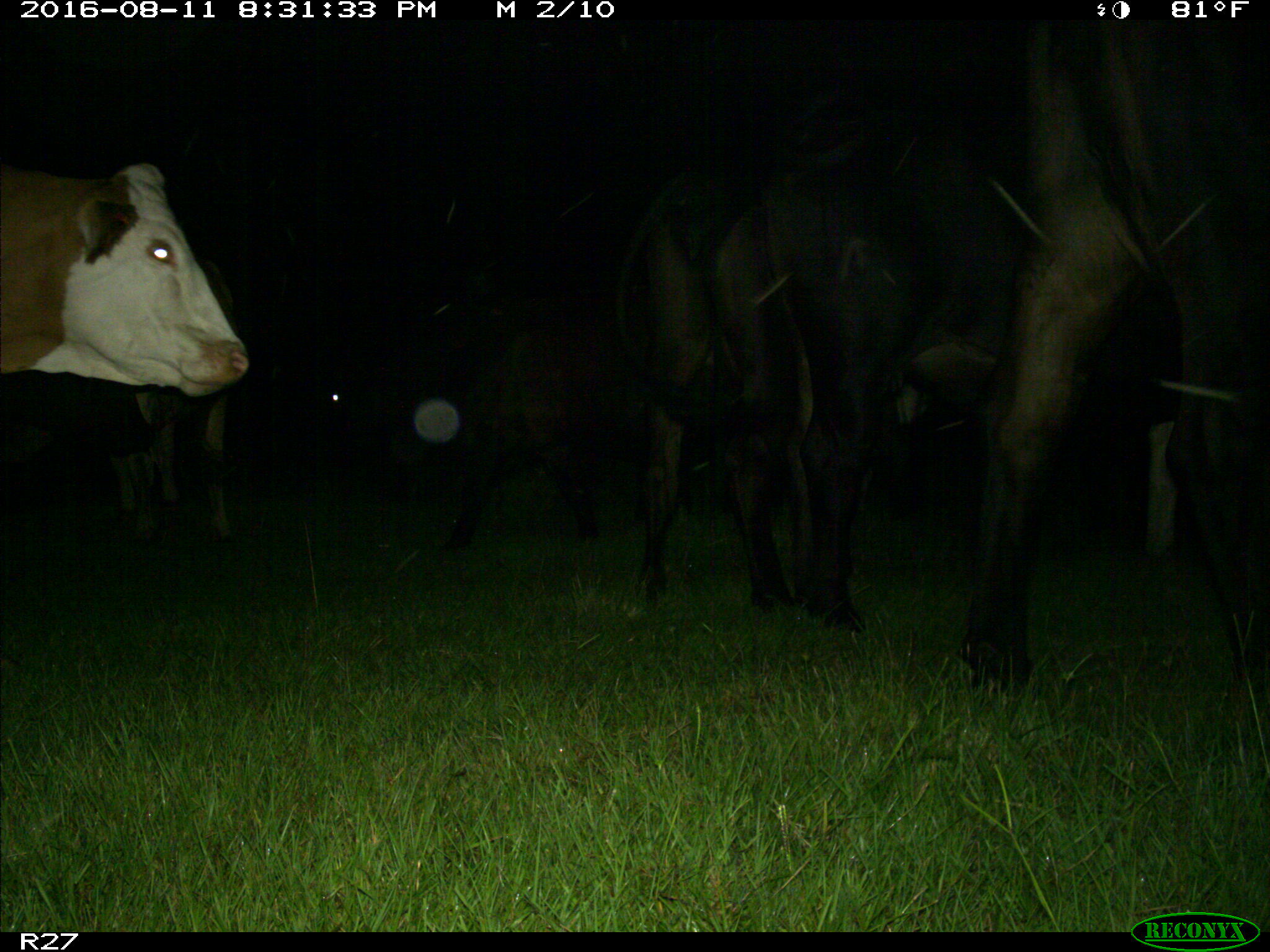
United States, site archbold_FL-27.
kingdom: Animalia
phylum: Chordata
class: Mammalia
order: Artiodactyla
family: Bovidae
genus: Bos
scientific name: Bos taurus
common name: domestic cow